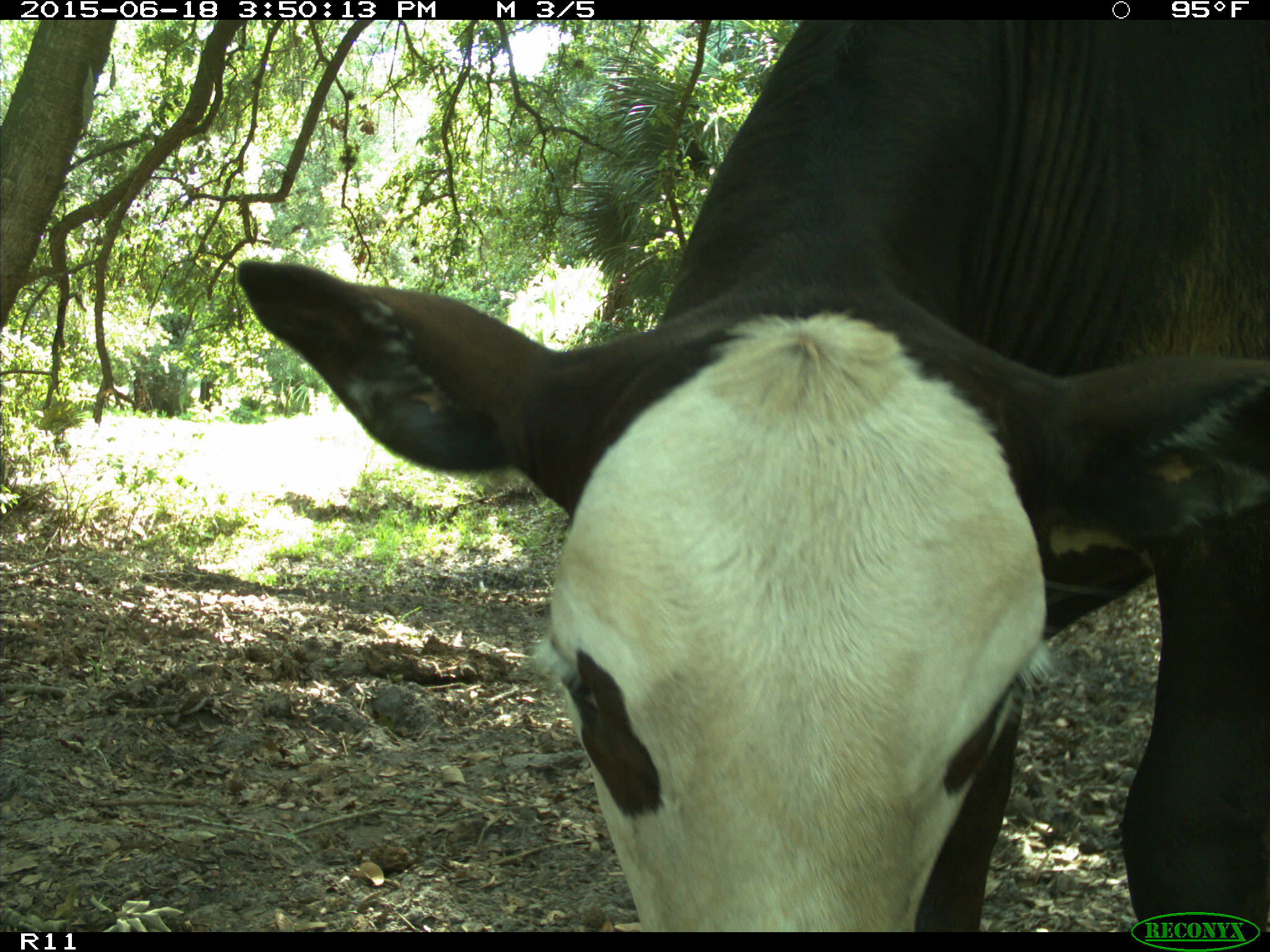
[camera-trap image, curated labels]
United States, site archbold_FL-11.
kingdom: Animalia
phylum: Chordata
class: Mammalia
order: Artiodactyla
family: Bovidae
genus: Bos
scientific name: Bos taurus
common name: domestic cow